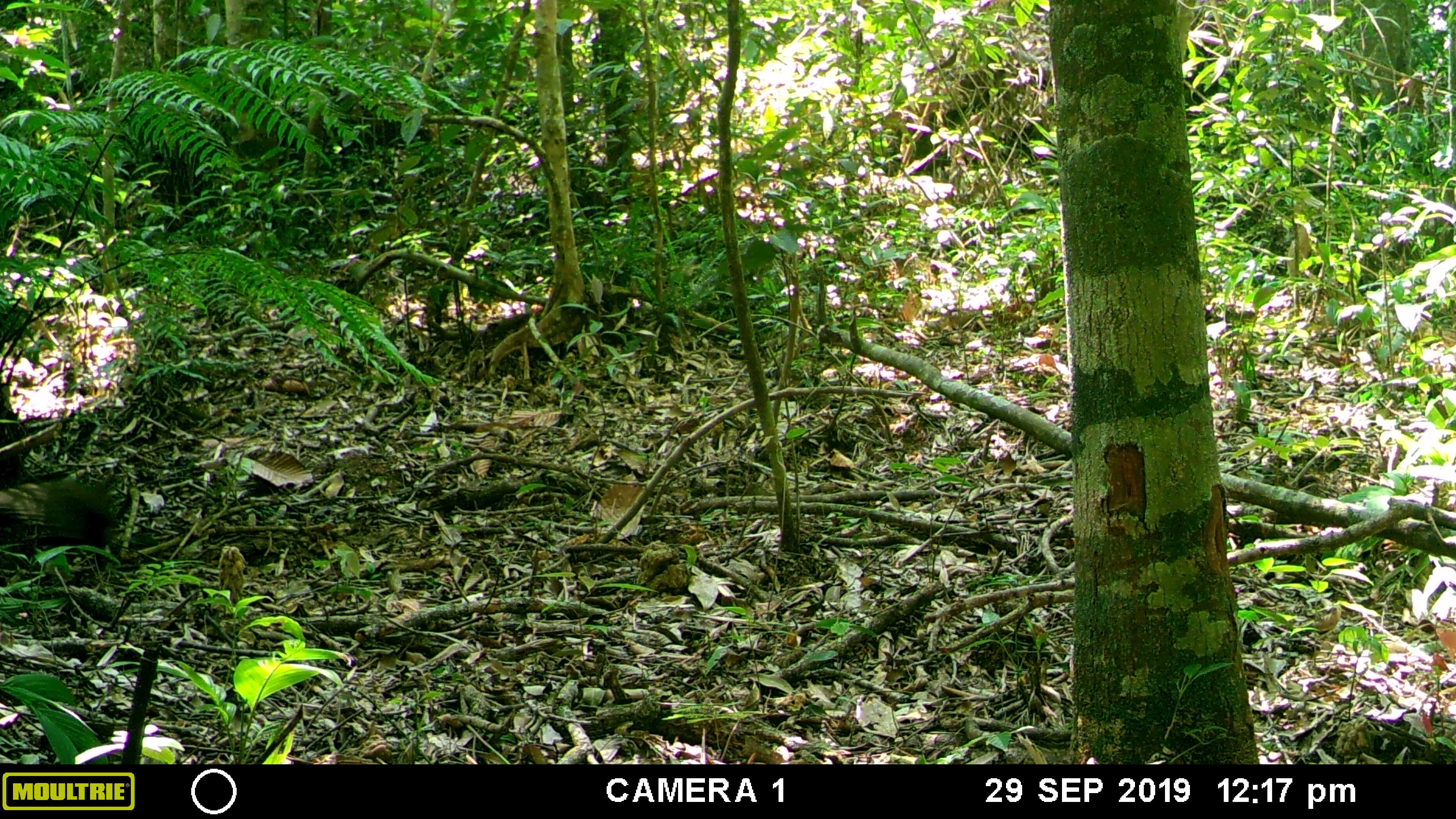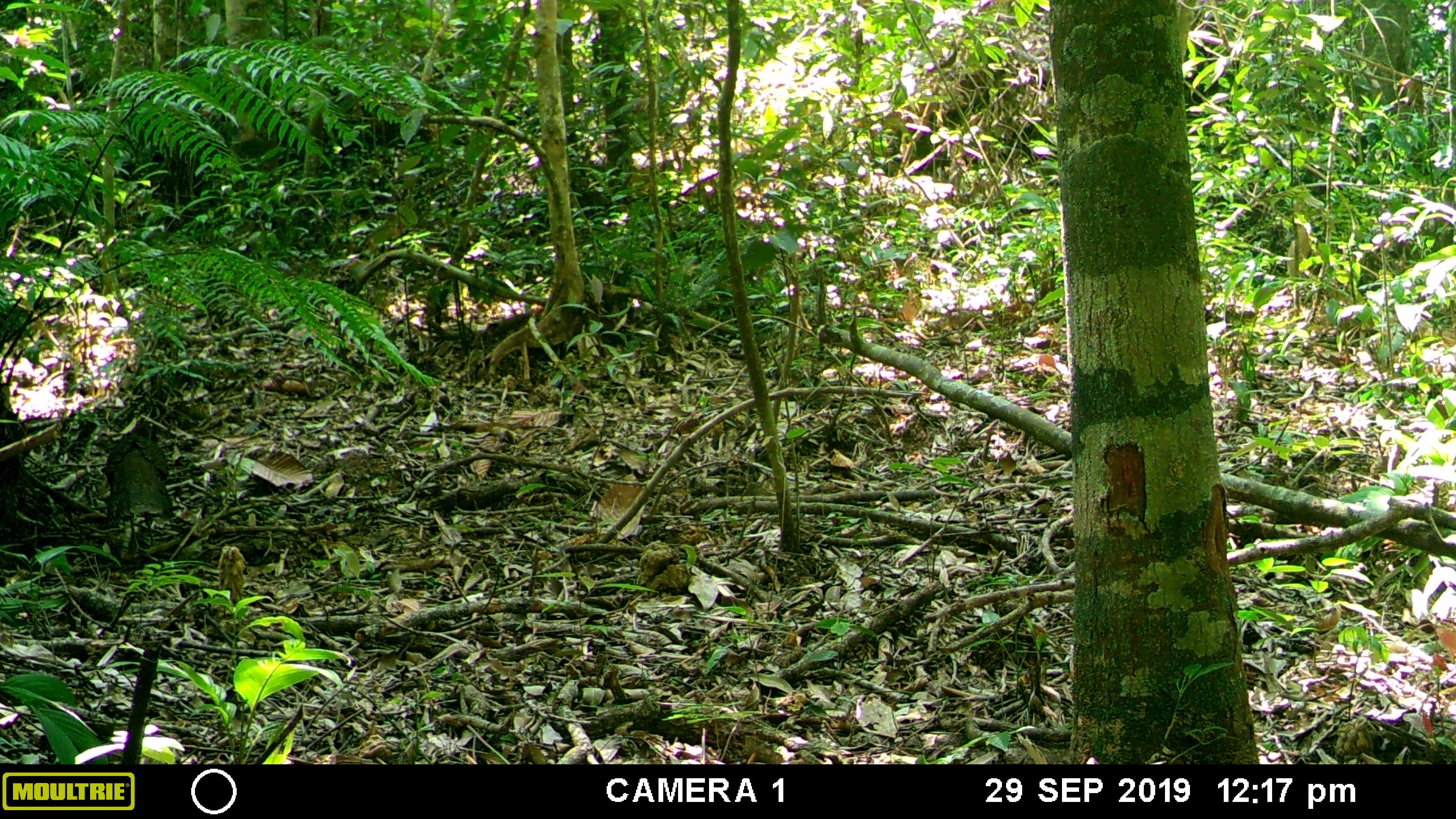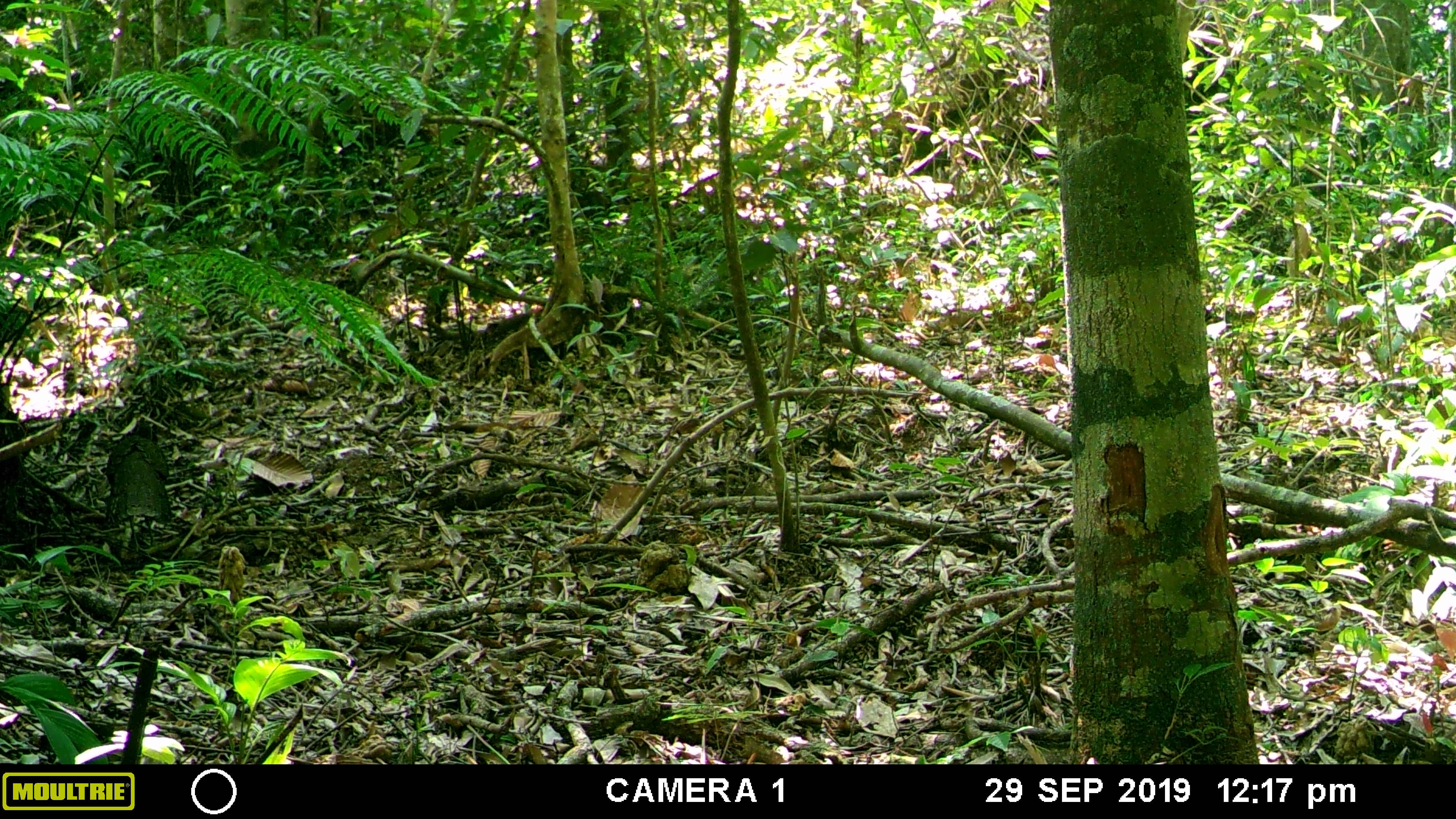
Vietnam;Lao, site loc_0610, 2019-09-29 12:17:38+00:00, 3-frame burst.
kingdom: Animalia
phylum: Chordata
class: Aves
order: Galliformes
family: Phasianidae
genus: Polyplectron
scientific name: Polyplectron bicalcaratum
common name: gray peacock-pheasant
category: grey peacock pheasant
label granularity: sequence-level